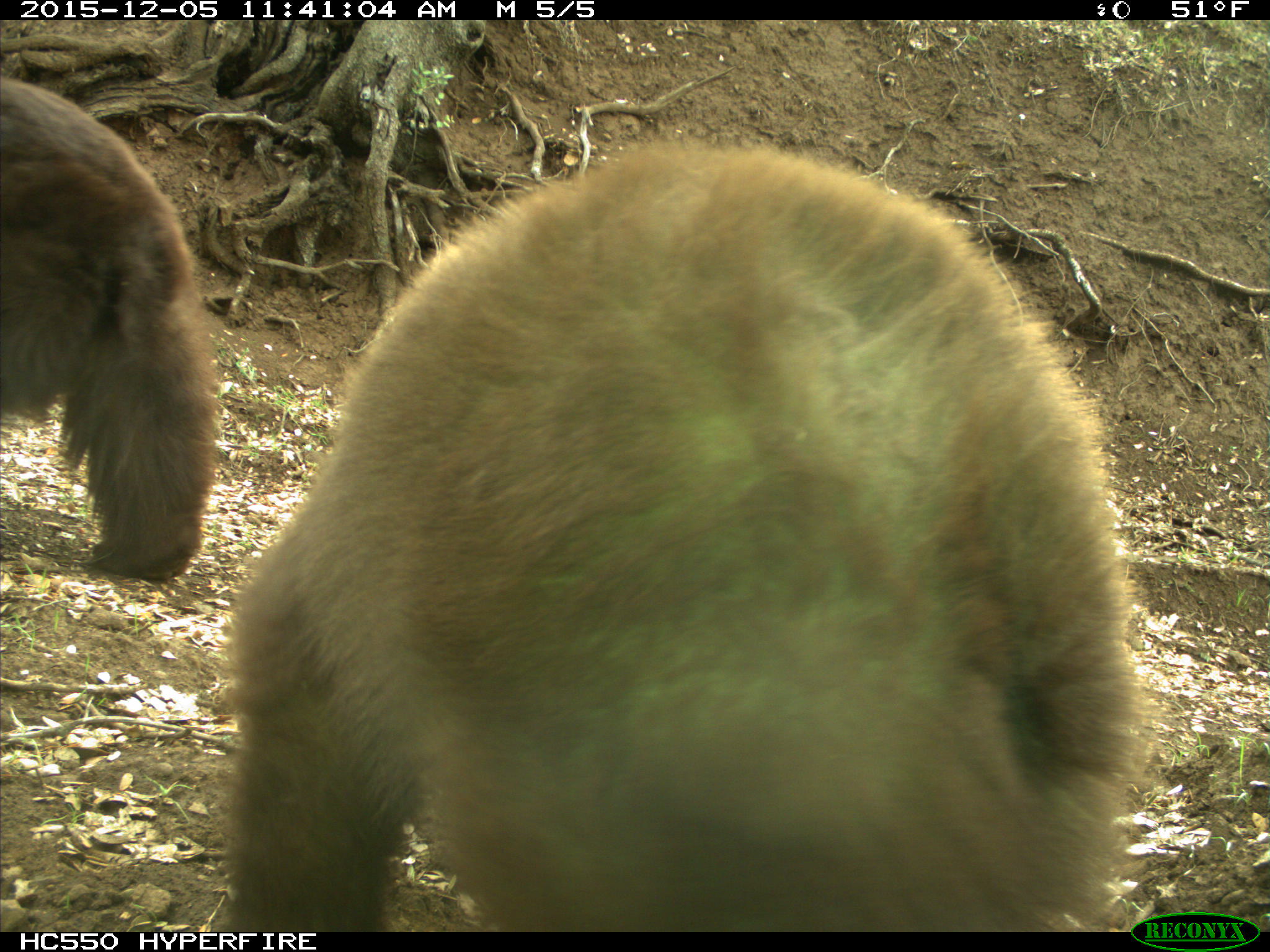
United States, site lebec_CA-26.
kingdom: Animalia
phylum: Chordata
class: Mammalia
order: Carnivora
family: Ursidae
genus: Ursus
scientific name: Ursus americanus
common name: american black bear